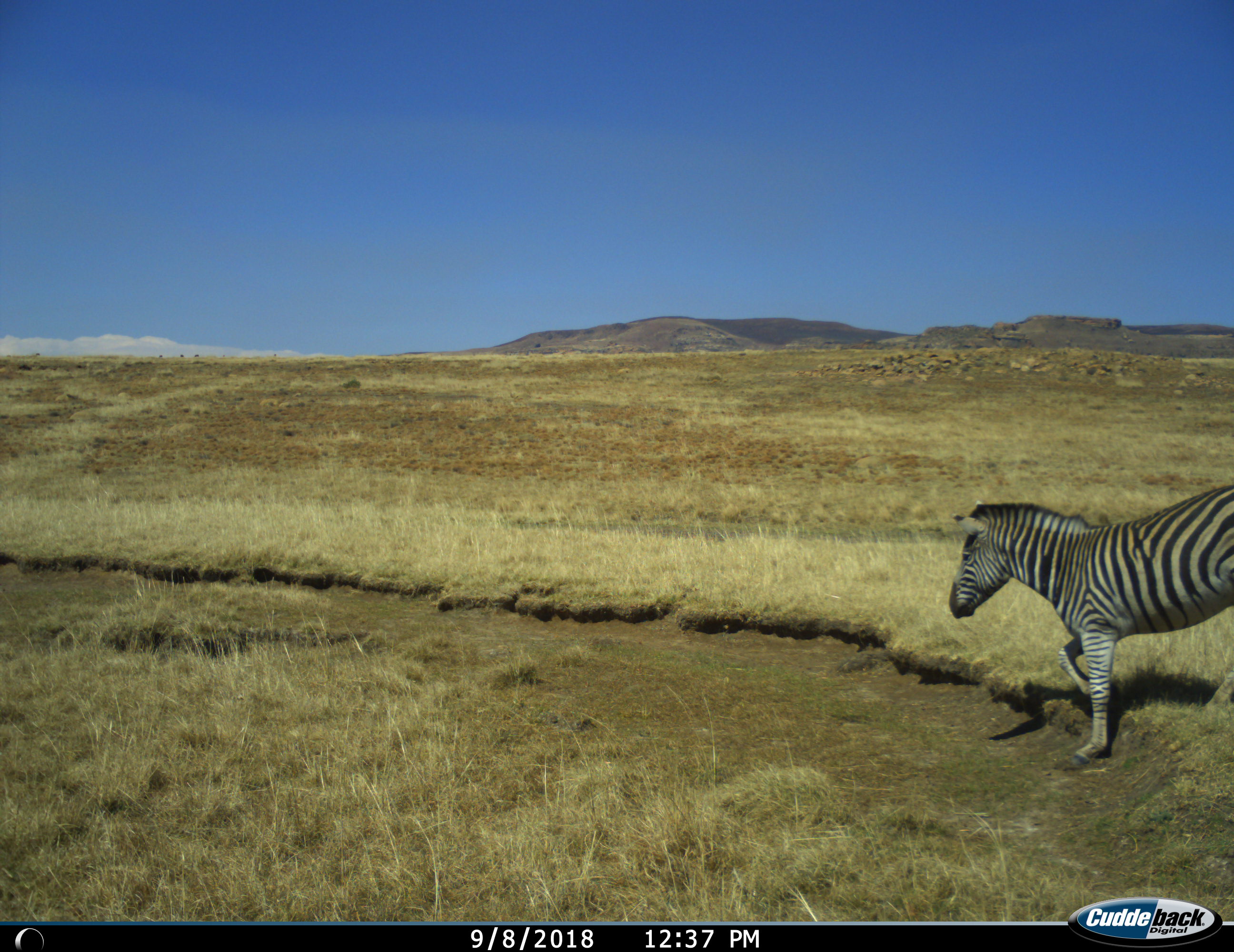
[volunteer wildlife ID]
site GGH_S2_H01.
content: unidentified animal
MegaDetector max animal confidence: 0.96